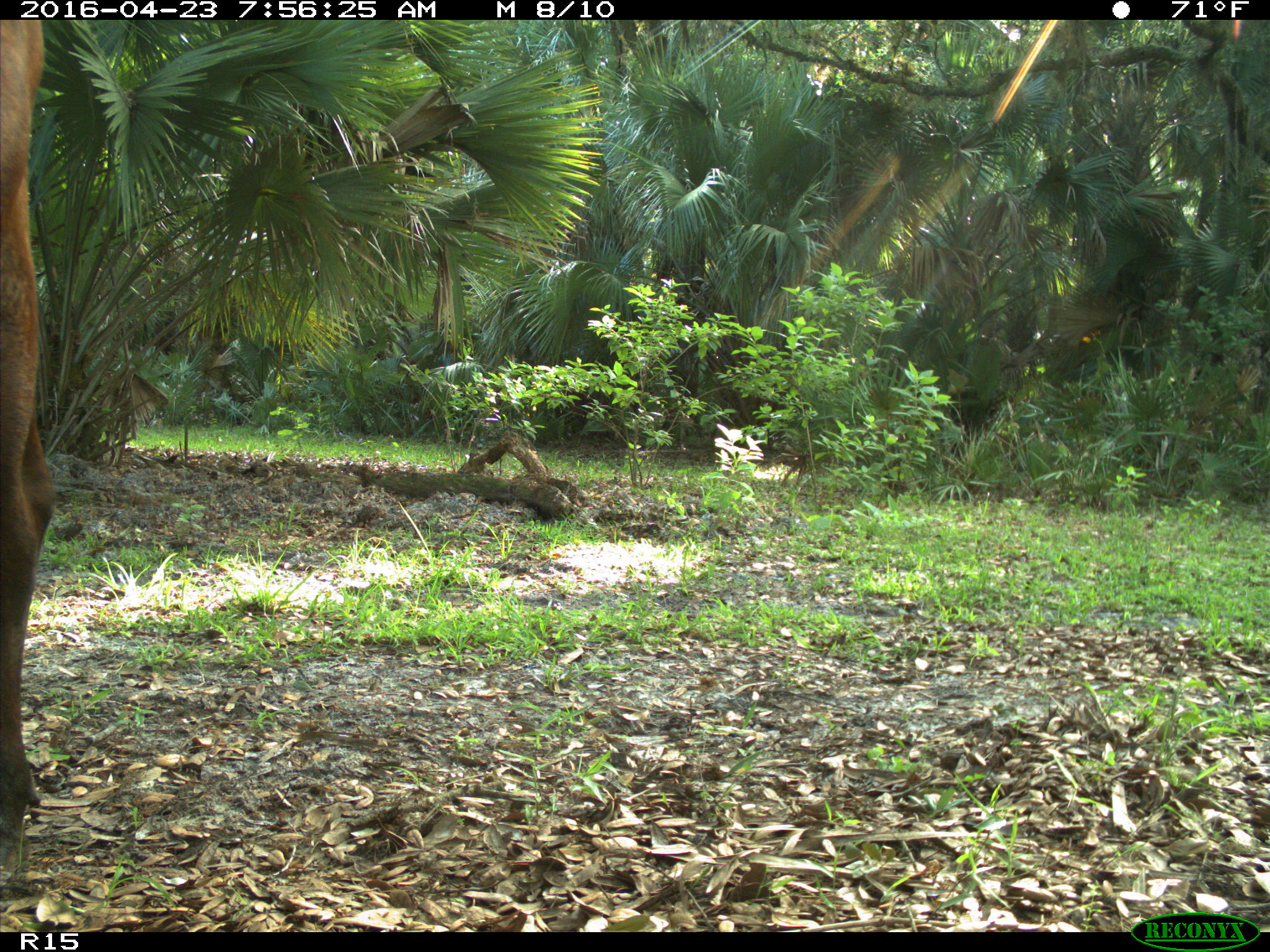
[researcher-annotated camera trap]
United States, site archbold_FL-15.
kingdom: Animalia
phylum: Chordata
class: Mammalia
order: Artiodactyla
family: Bovidae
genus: Bos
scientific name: Bos taurus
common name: domestic cow